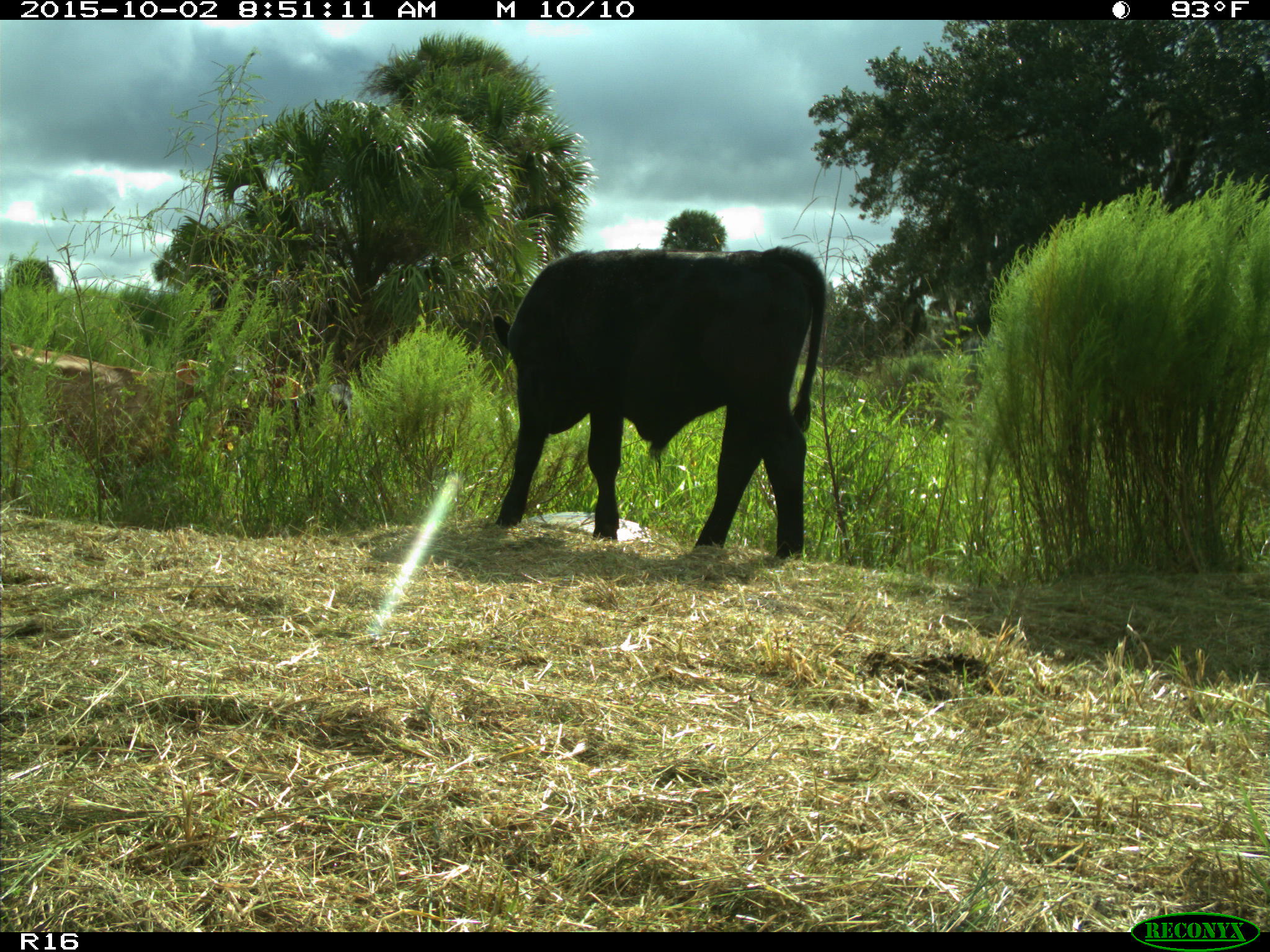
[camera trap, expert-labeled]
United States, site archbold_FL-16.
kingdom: Animalia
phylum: Chordata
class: Mammalia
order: Artiodactyla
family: Bovidae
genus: Bos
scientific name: Bos taurus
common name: domestic cow